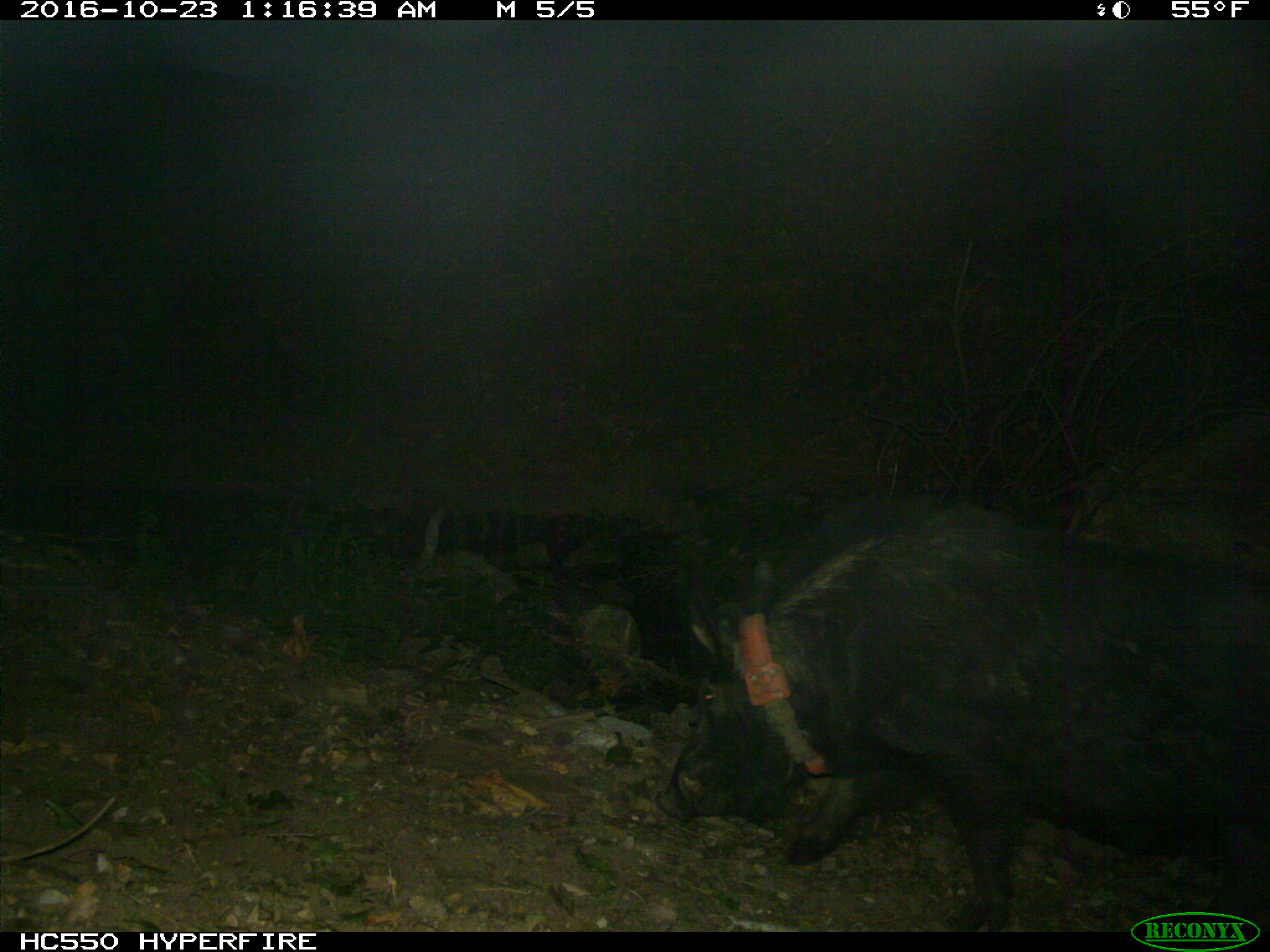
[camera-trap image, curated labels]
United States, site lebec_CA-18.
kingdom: Animalia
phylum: Chordata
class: Mammalia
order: Artiodactyla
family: Suidae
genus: Sus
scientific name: Sus scrofa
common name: wild boar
Sus scrofa (wild boar).